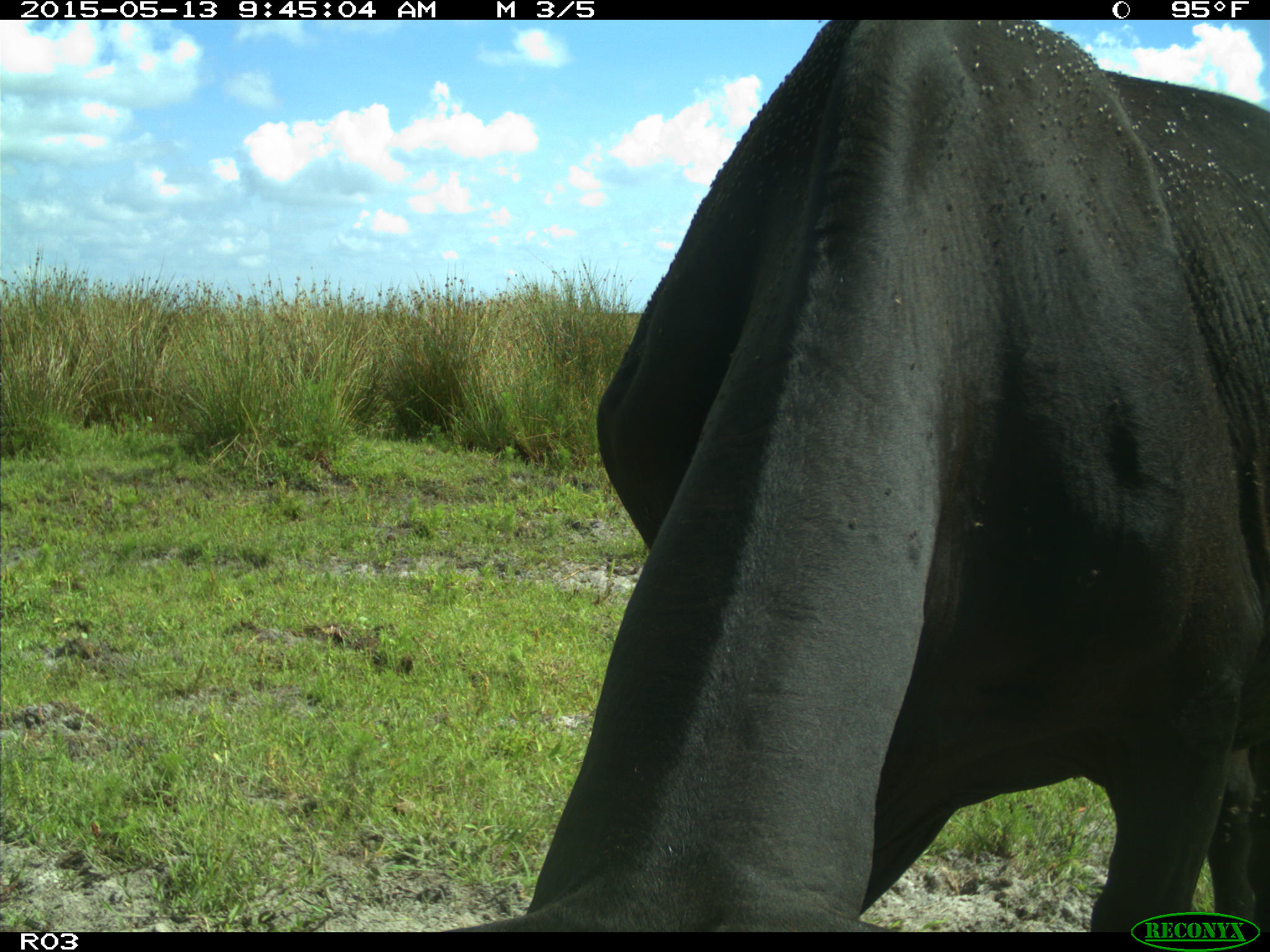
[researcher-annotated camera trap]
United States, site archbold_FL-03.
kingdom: Animalia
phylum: Chordata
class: Mammalia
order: Artiodactyla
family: Bovidae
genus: Bos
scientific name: Bos taurus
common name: domestic cow